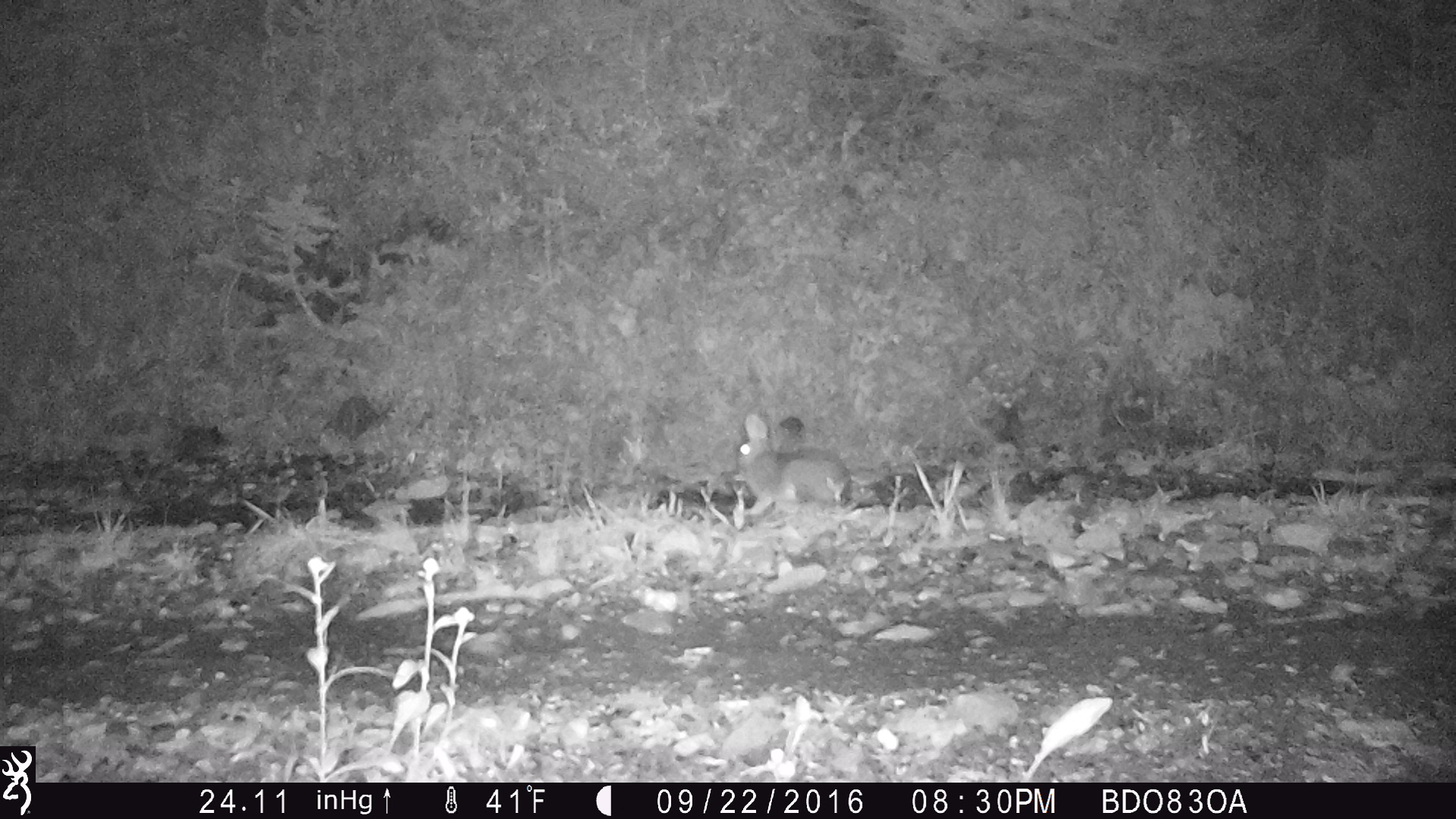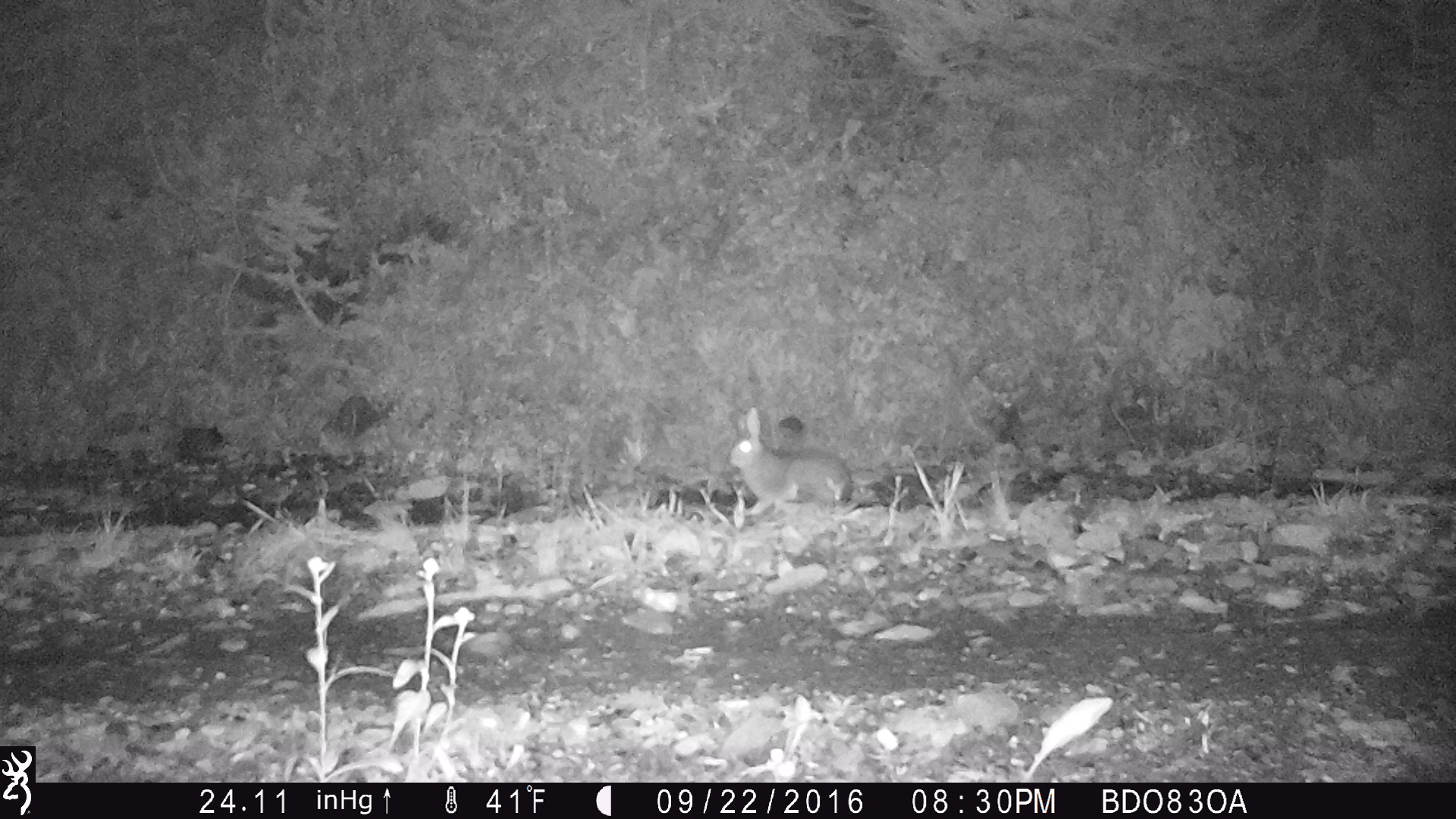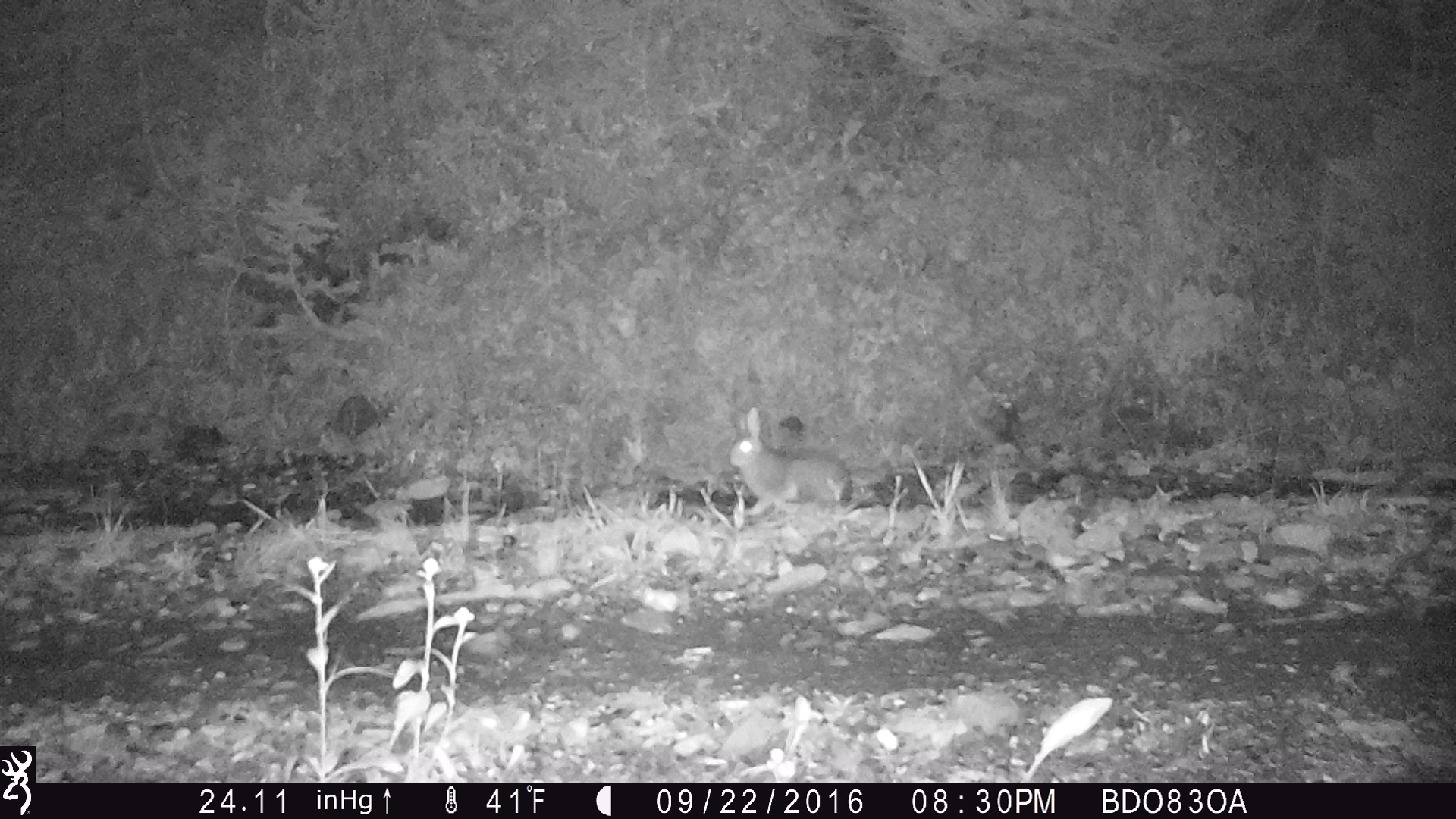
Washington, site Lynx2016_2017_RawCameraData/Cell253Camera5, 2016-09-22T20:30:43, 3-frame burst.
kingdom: Animalia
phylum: Chordata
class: Mammalia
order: Lagomorpha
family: Leporidae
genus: Lepus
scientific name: Lepus americanus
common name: snowshoe hare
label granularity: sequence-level